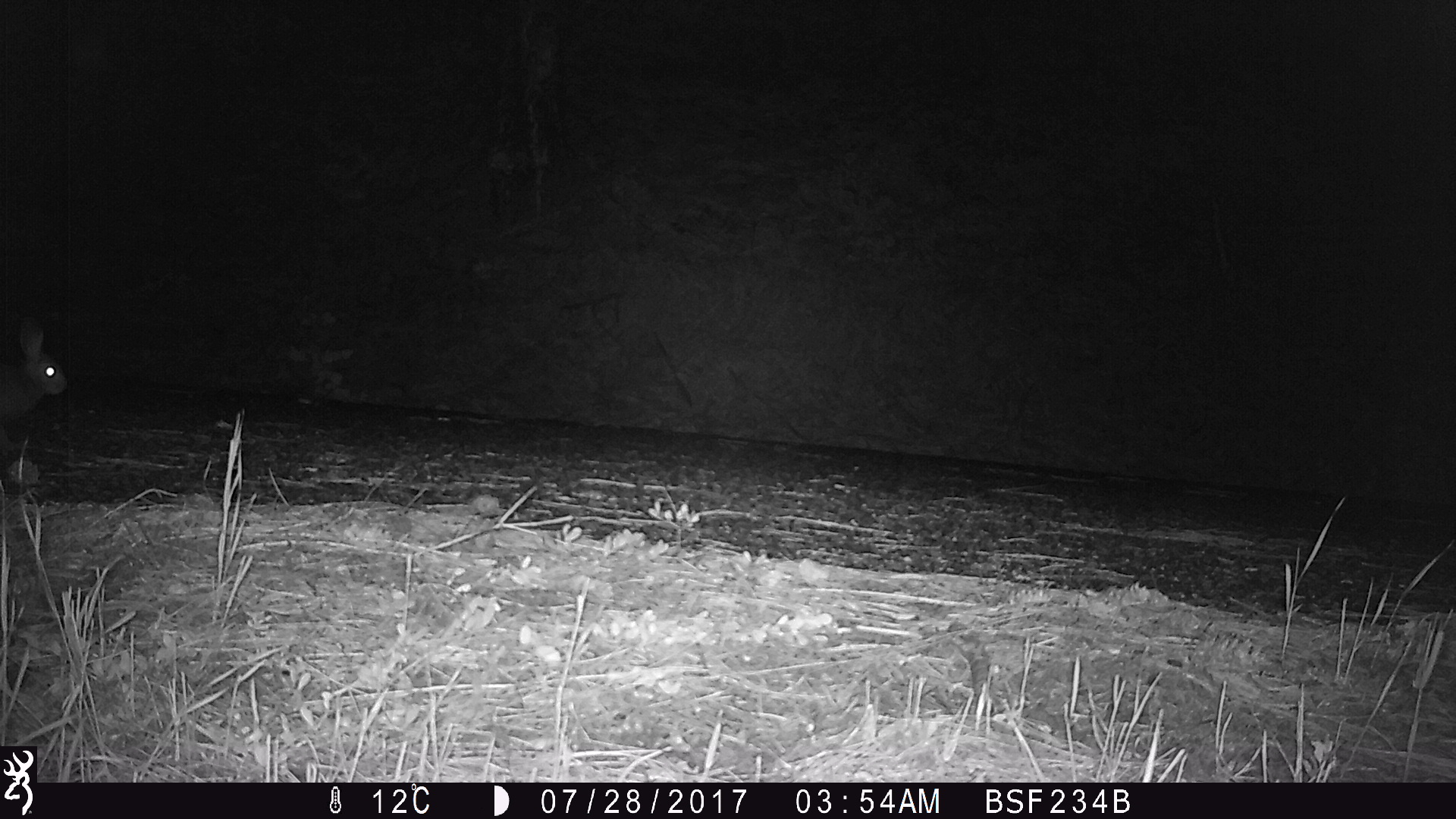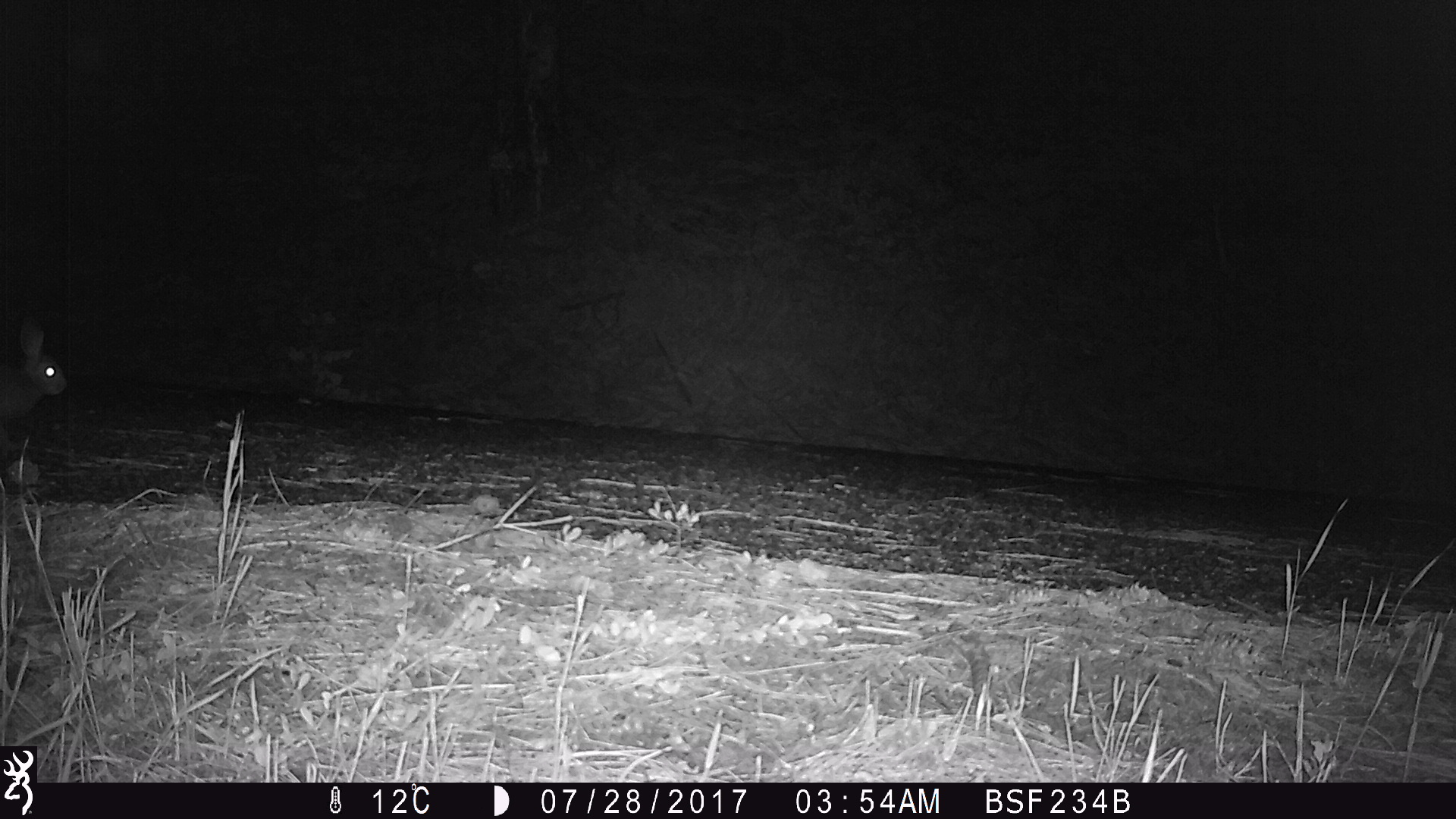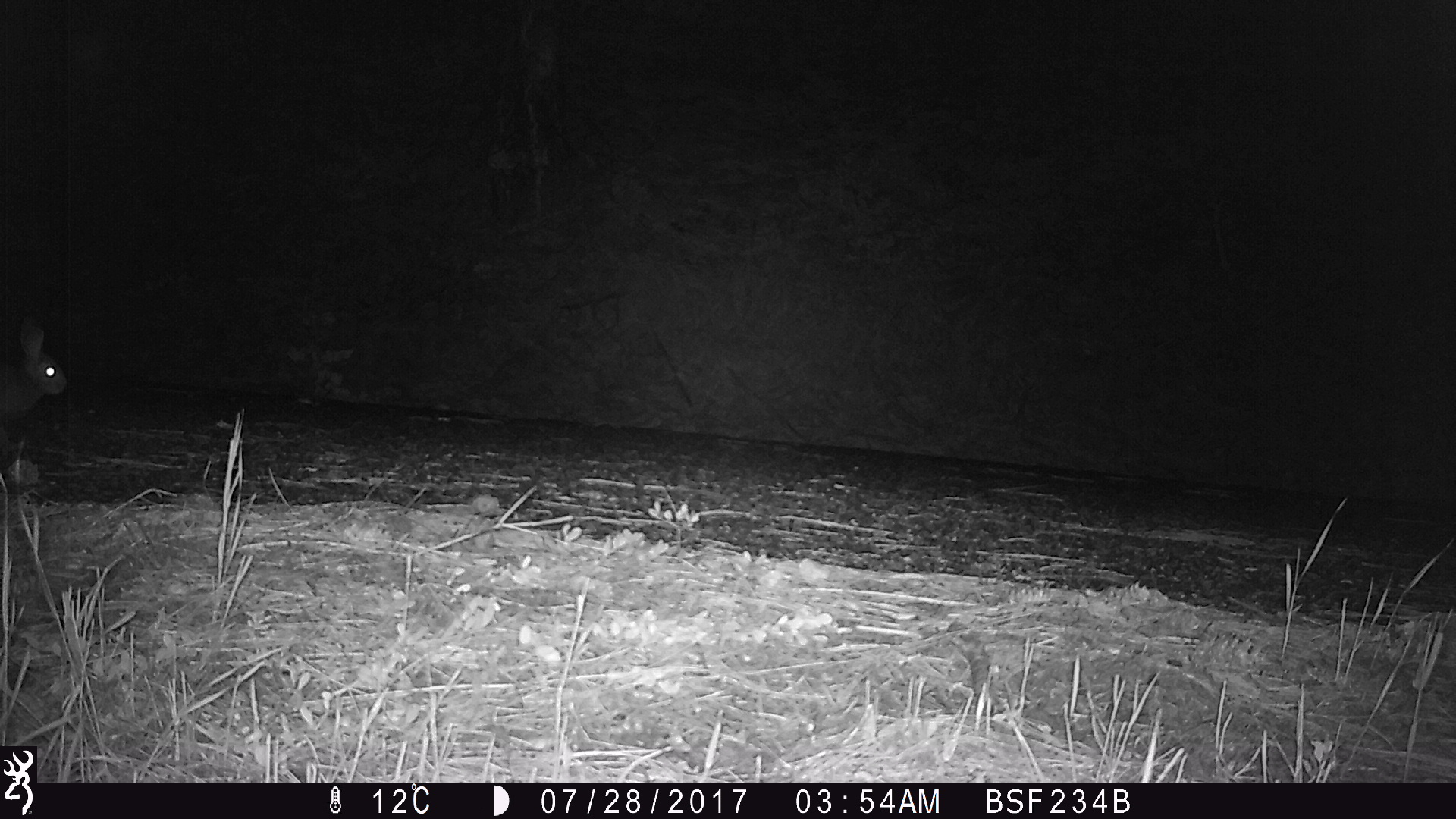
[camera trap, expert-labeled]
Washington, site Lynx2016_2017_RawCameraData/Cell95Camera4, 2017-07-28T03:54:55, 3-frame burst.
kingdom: Animalia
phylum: Chordata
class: Mammalia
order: Lagomorpha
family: Leporidae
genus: Lepus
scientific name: Lepus americanus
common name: snowshoe hare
Lepus americanus (snowshoe hare). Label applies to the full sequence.